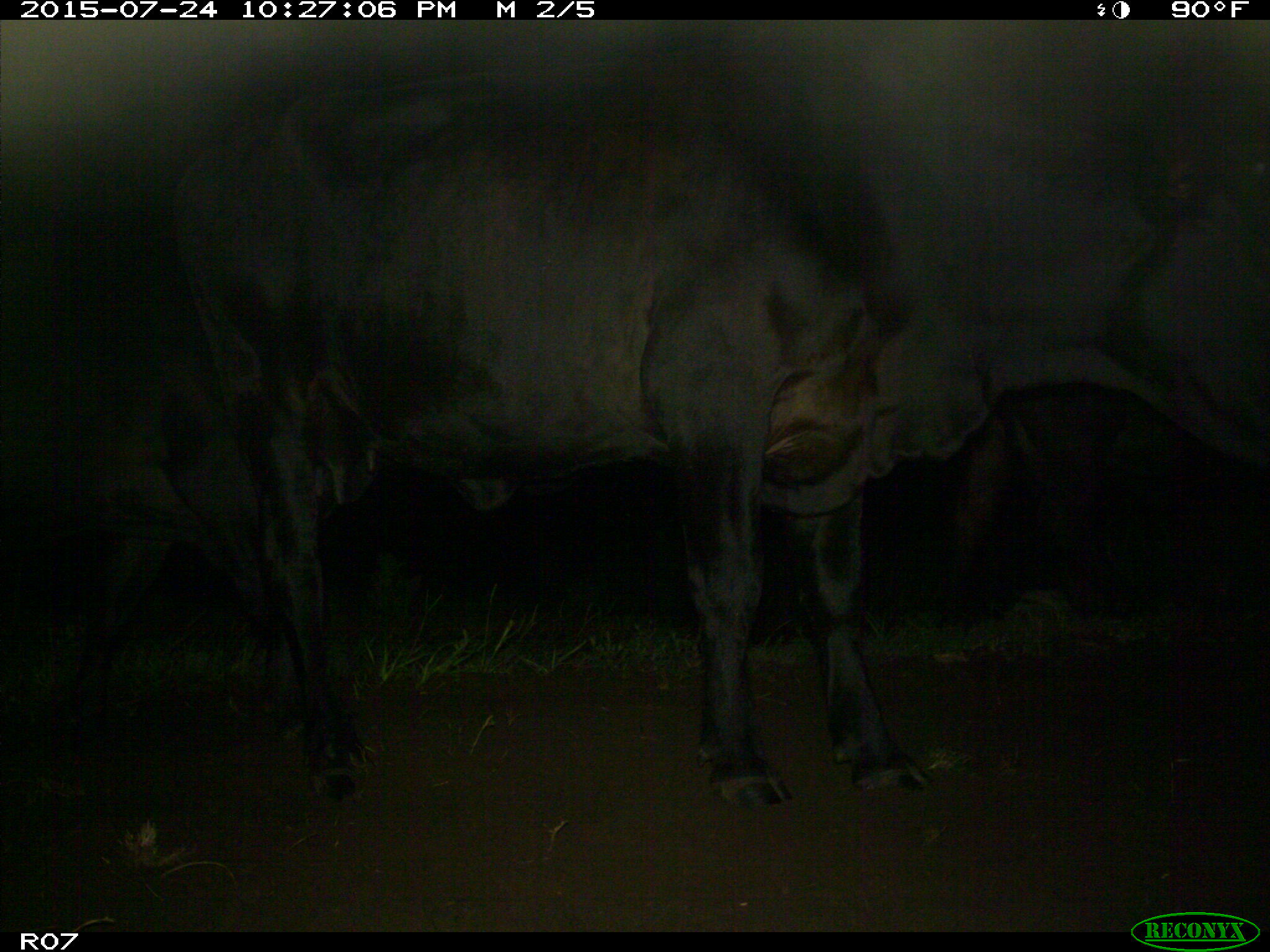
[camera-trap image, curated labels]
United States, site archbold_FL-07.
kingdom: Animalia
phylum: Chordata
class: Mammalia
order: Artiodactyla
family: Bovidae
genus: Bos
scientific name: Bos taurus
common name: domestic cow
Bos taurus (domestic cow).